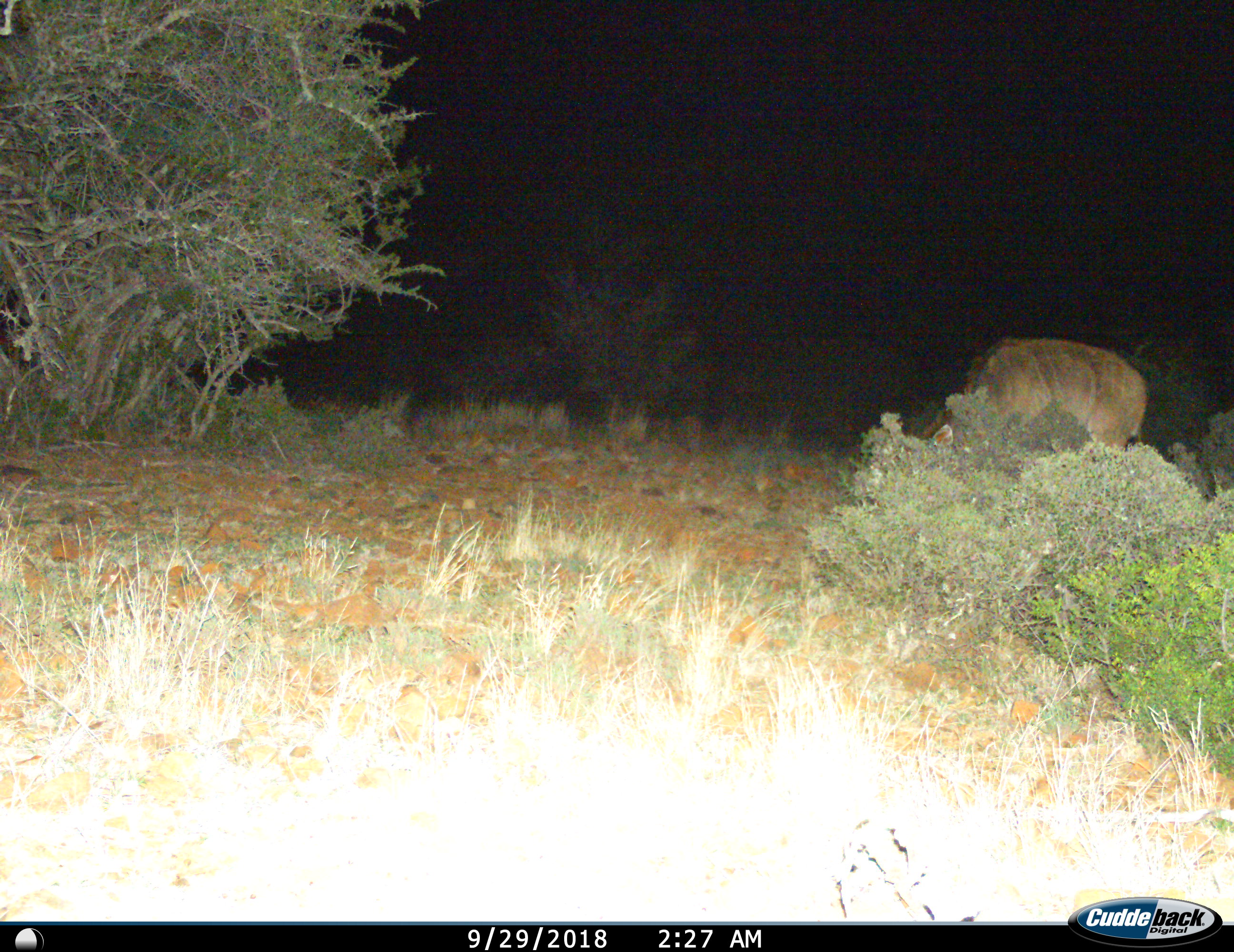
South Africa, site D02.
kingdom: Animalia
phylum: Chordata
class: Mammalia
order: Artiodactyla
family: Bovidae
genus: Tragelaphus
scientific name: Tragelaphus strepsiceros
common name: greater kudu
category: kudu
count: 1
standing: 39%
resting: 0%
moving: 11%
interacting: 0%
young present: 0%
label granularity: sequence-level